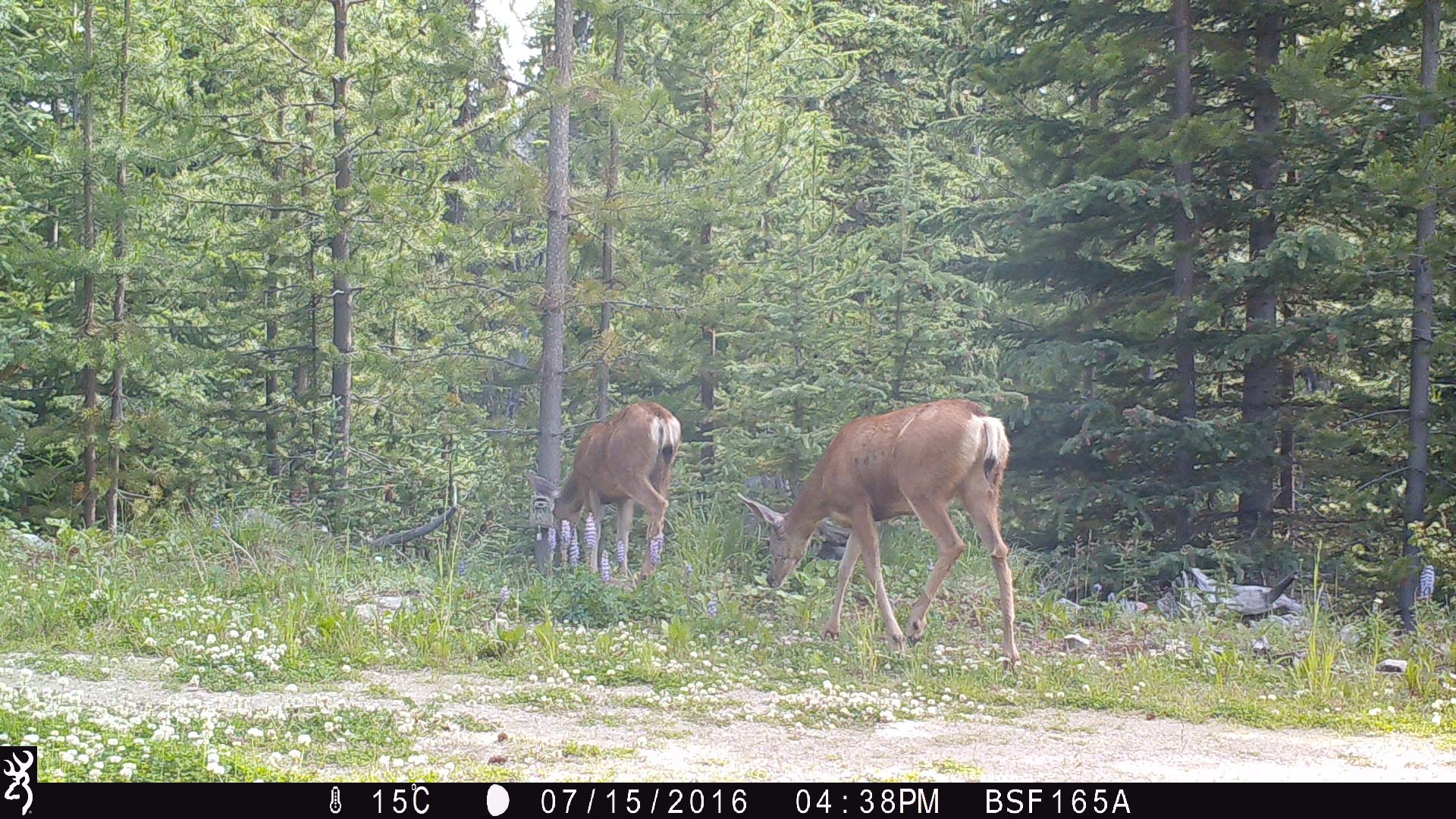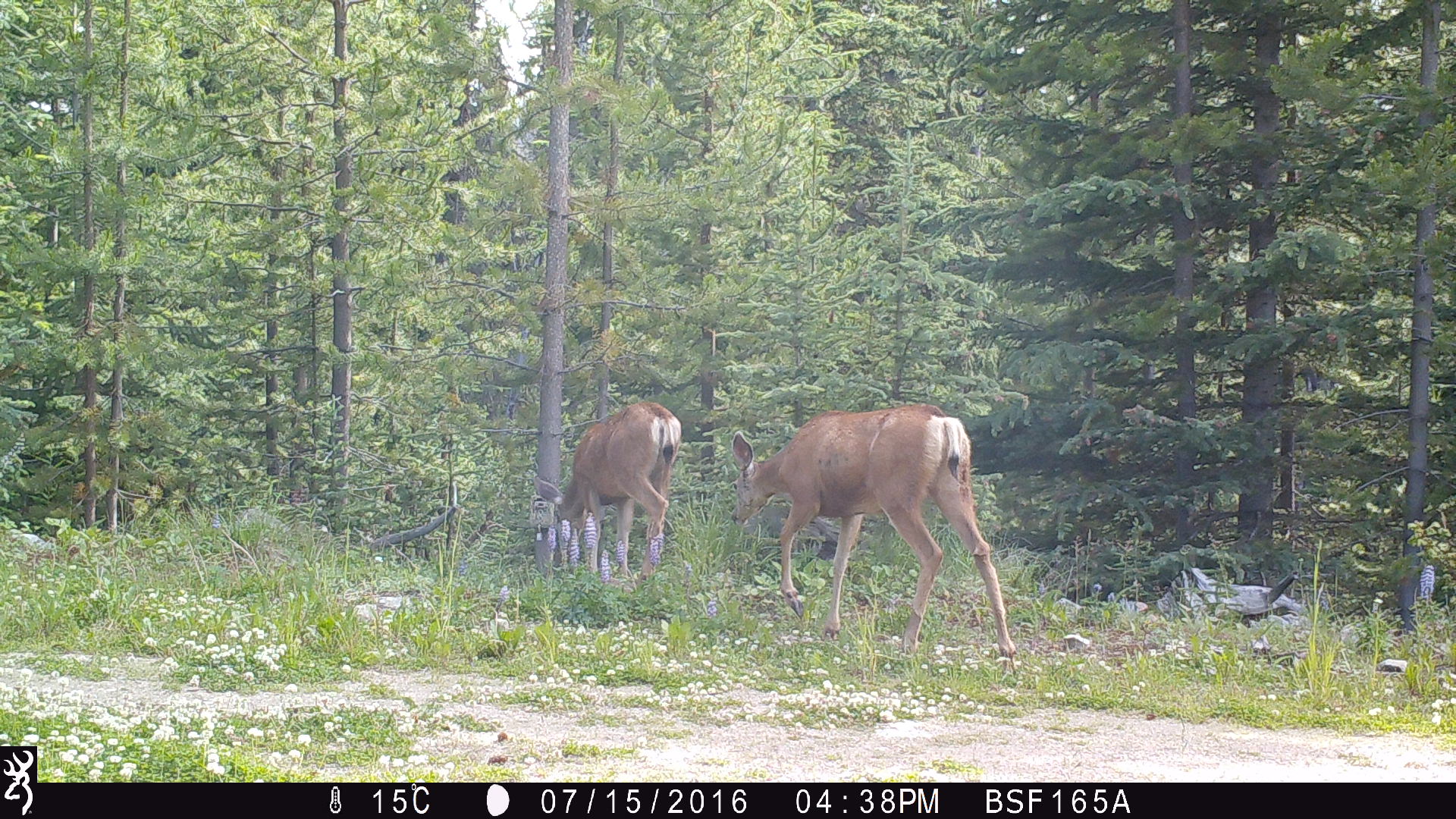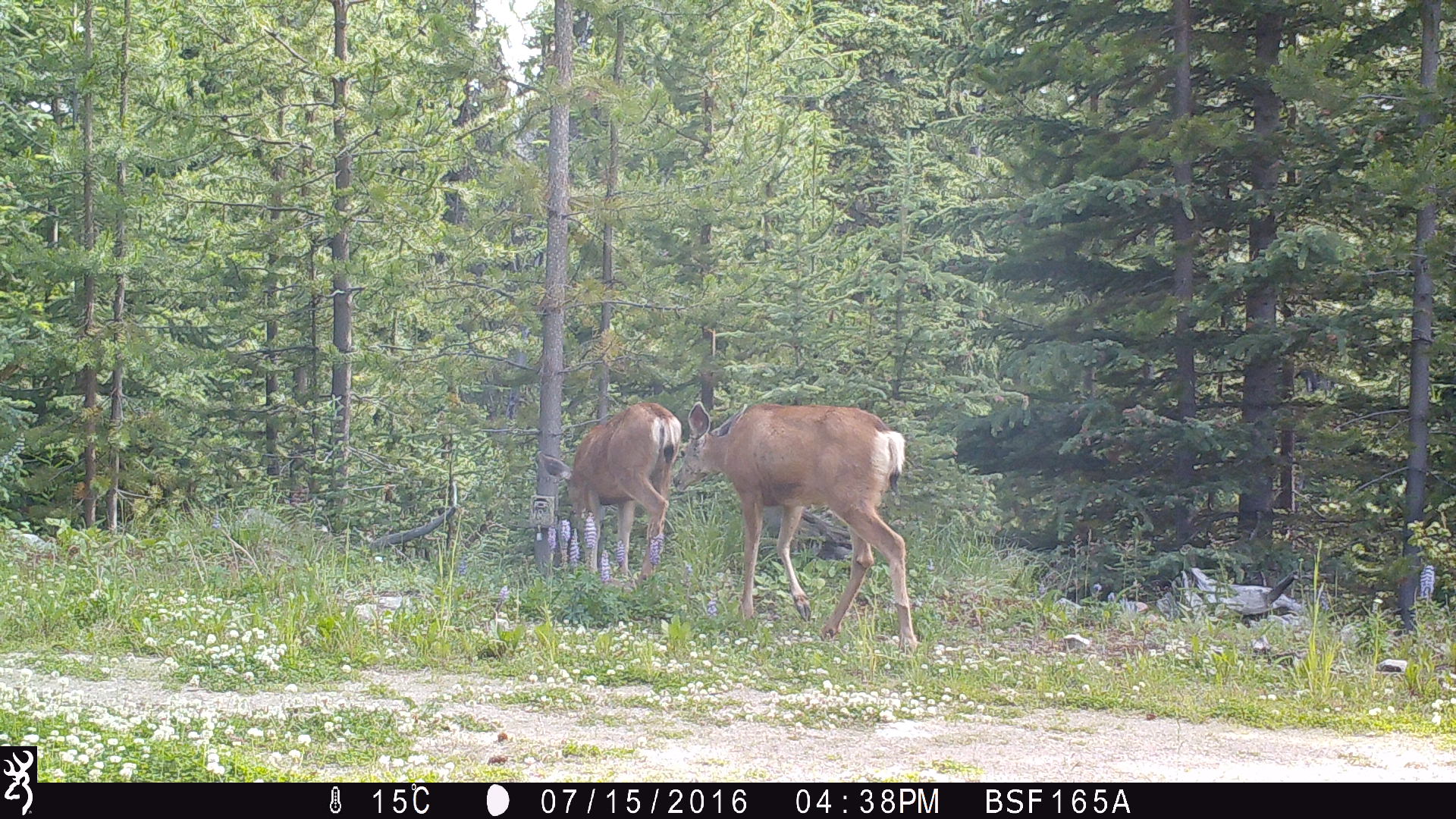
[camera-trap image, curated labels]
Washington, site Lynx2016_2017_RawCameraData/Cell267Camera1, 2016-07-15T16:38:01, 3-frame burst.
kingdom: Animalia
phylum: Chordata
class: Mammalia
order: Artiodactyla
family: Cervidae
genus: Odocoileus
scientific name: Odocoileus hemionus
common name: mule deer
Odocoileus hemionus (mule deer). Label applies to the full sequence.